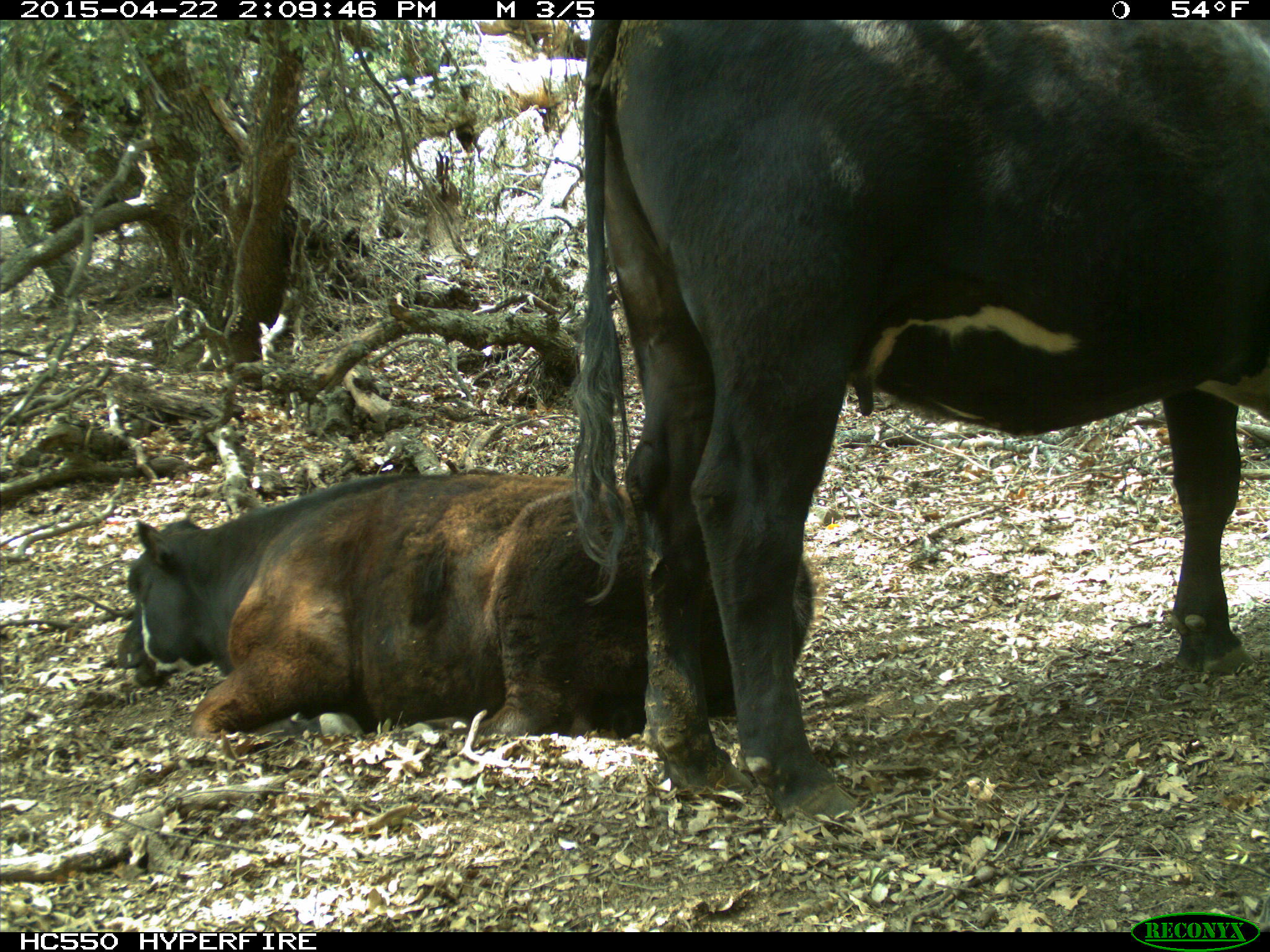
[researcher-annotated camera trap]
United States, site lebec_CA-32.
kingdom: Animalia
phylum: Chordata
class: Mammalia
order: Artiodactyla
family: Bovidae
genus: Bos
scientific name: Bos taurus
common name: domestic cow